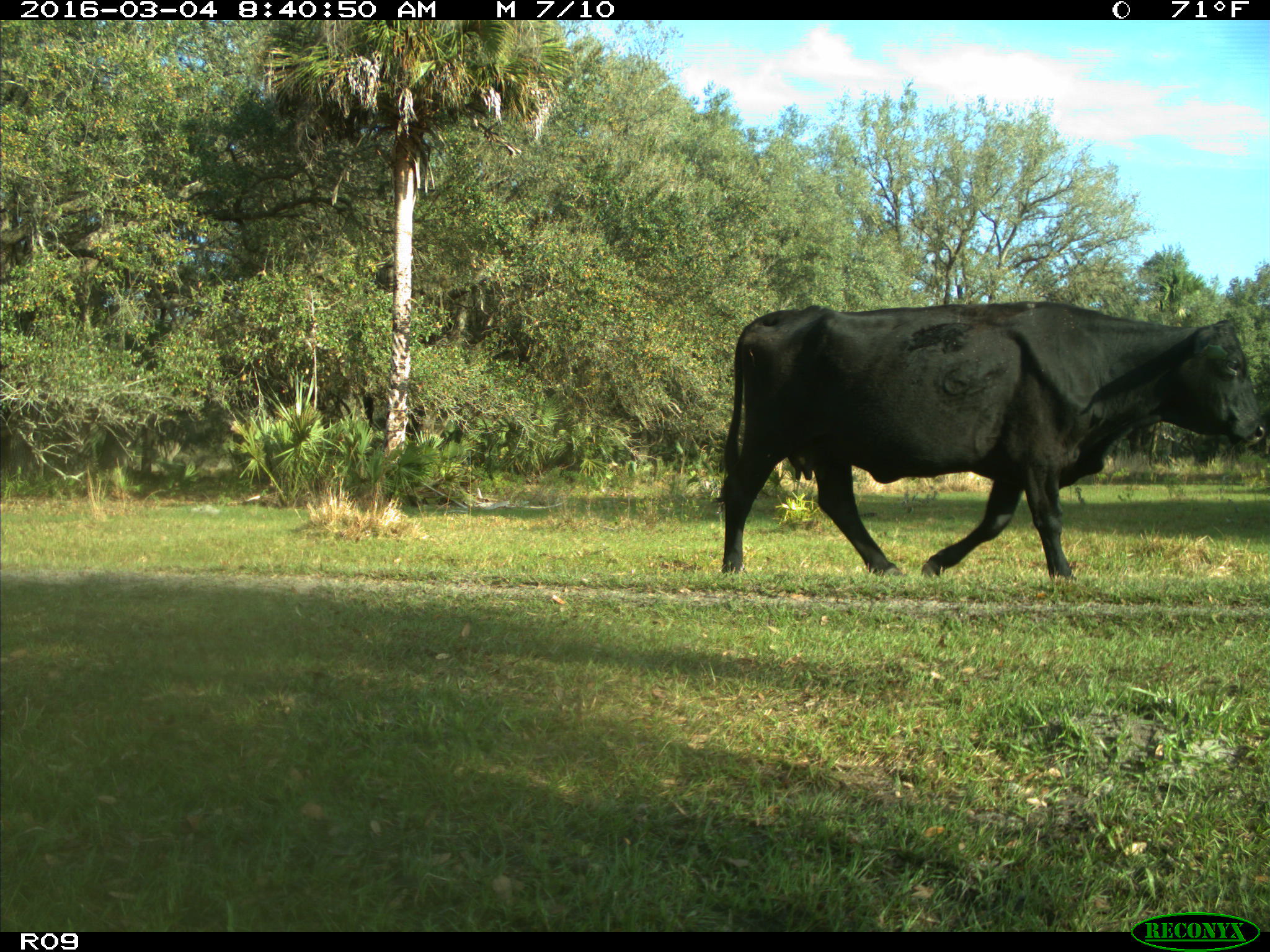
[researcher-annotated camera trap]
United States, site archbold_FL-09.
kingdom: Animalia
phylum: Chordata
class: Mammalia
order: Artiodactyla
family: Bovidae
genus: Bos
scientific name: Bos taurus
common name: domestic cow